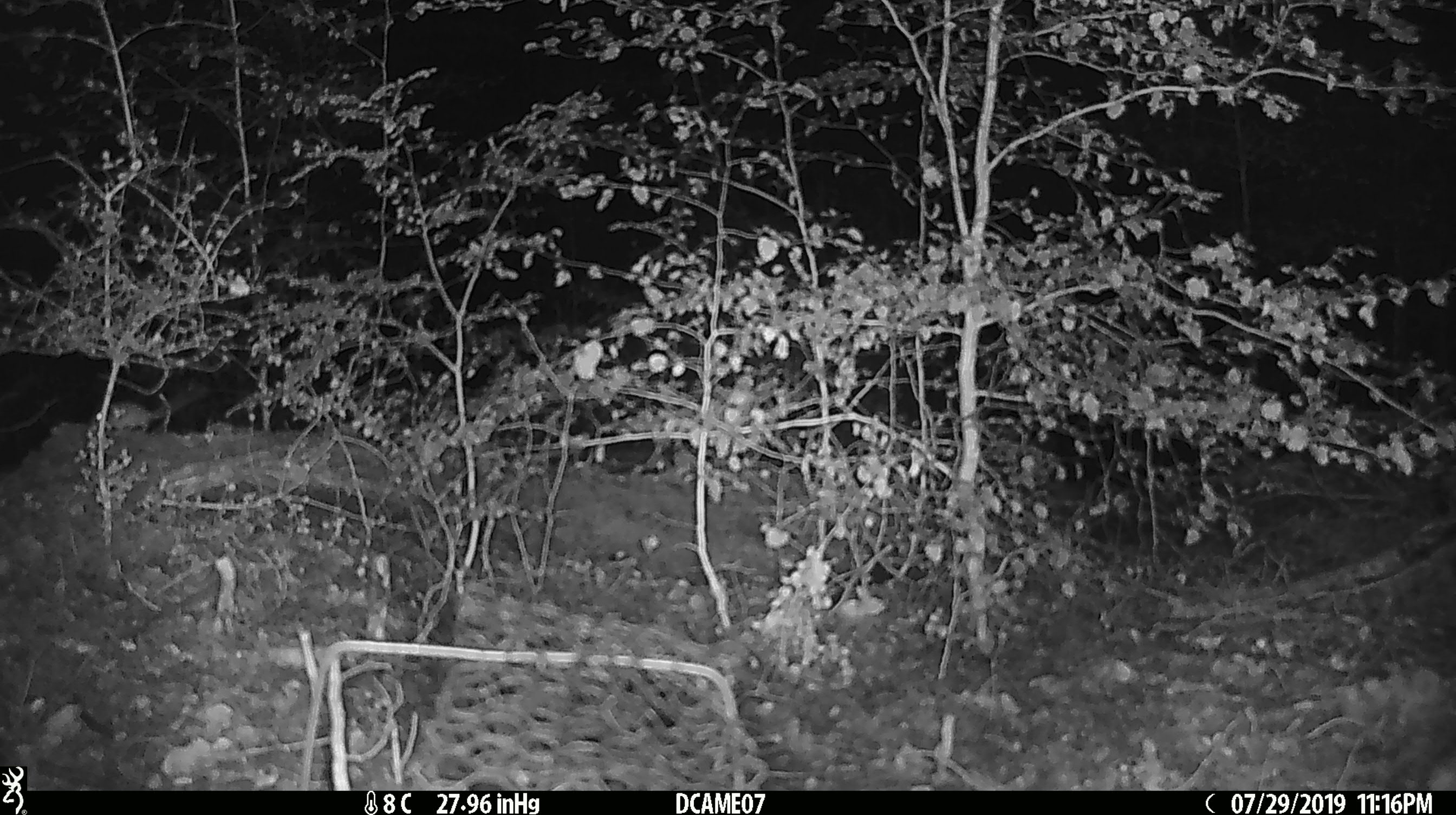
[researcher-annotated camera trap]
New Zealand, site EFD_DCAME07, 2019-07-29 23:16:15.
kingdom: Animalia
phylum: Chordata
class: Mammalia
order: Rodentia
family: Muridae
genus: Mus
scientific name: Mus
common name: mouse